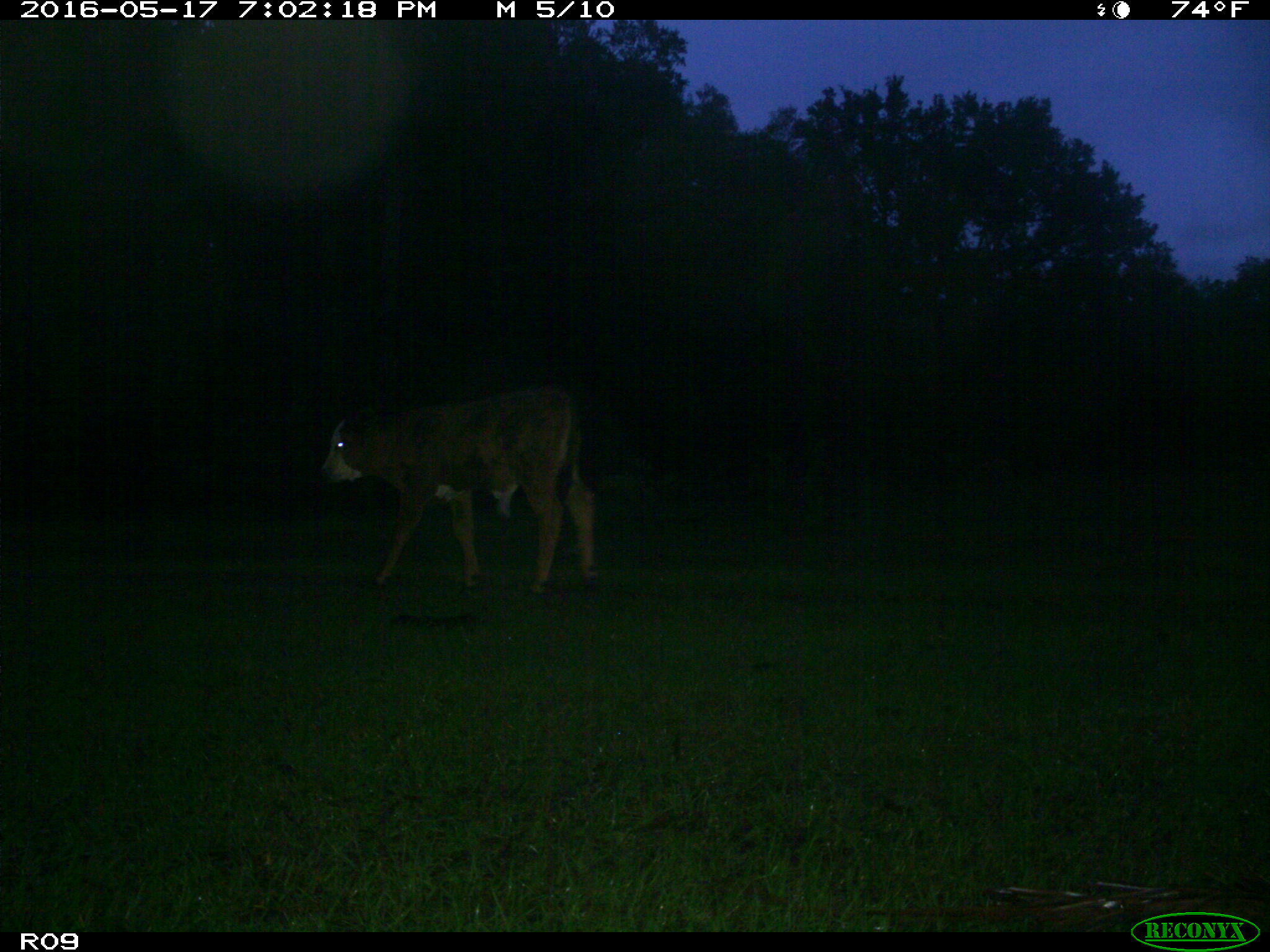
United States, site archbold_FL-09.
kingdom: Animalia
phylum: Chordata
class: Mammalia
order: Artiodactyla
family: Bovidae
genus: Bos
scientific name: Bos taurus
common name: domestic cow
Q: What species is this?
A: Bos taurus (domestic cow).